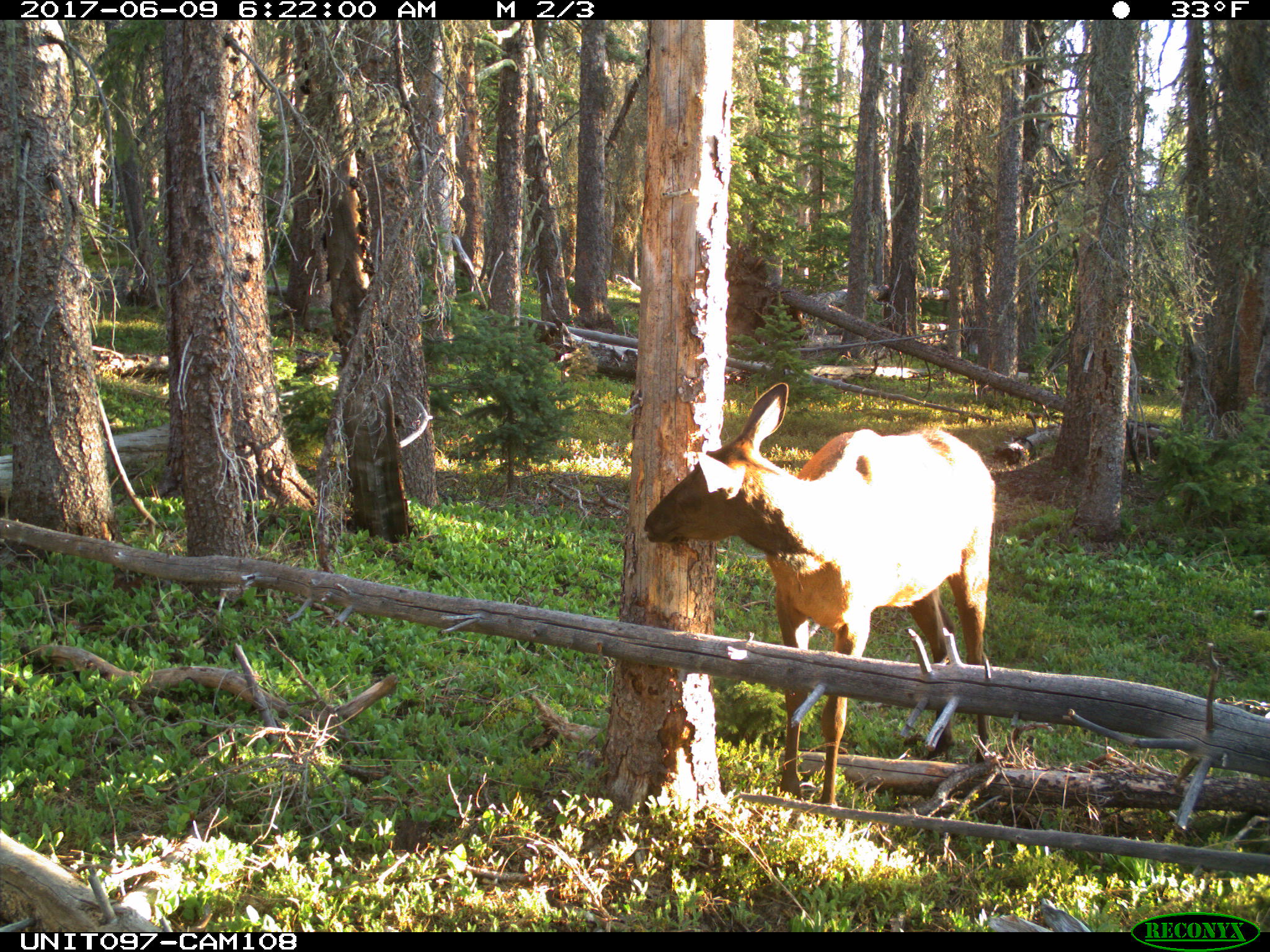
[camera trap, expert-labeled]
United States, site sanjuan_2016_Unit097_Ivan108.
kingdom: Animalia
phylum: Chordata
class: Mammalia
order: Artiodactyla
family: Cervidae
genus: Cervus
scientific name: Cervus elaphus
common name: red deer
Cervus elaphus (red deer).